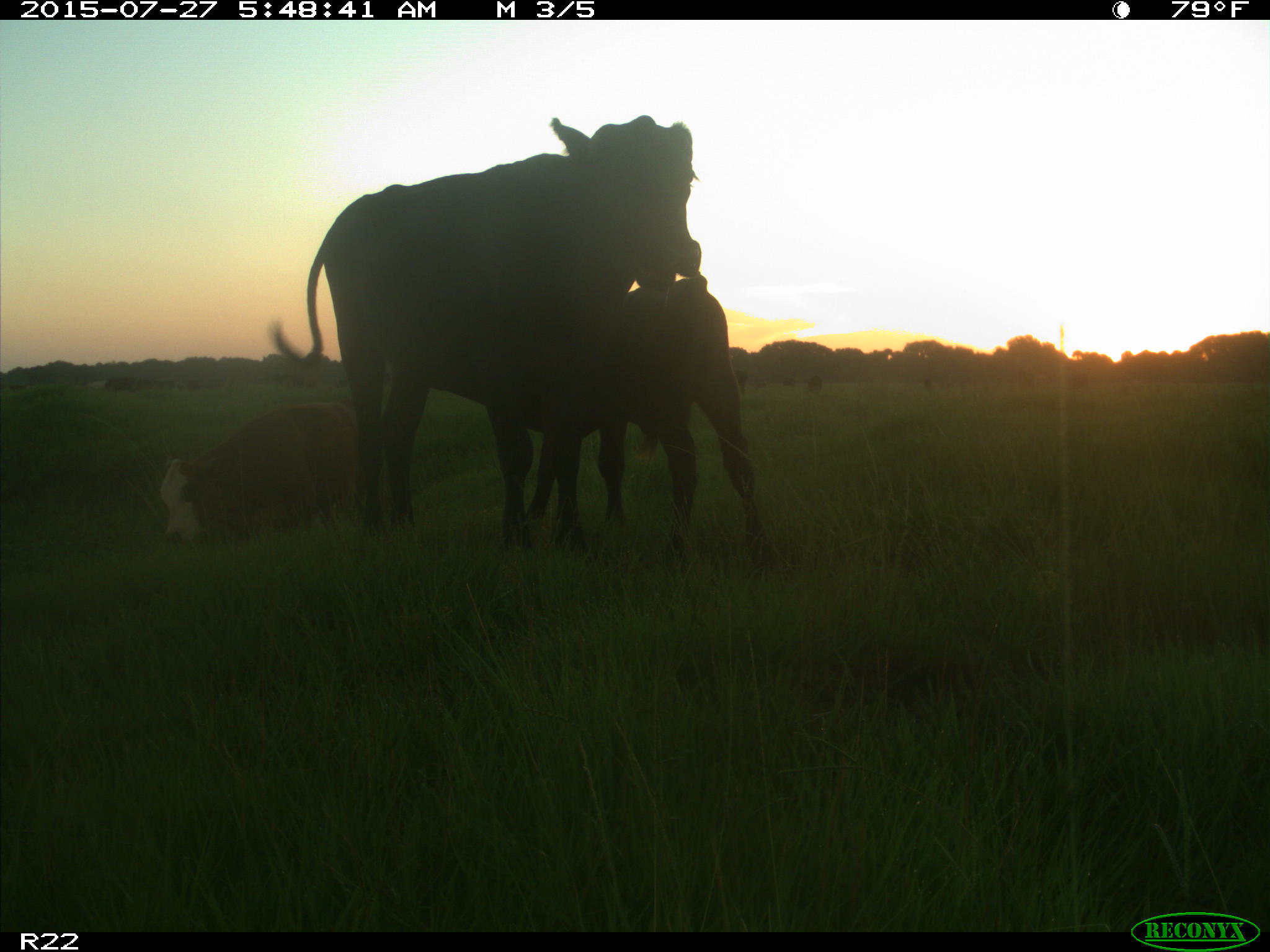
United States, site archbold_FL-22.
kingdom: Animalia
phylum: Chordata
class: Mammalia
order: Artiodactyla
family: Bovidae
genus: Bos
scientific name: Bos taurus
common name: domestic cow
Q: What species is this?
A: Bos taurus (domestic cow).